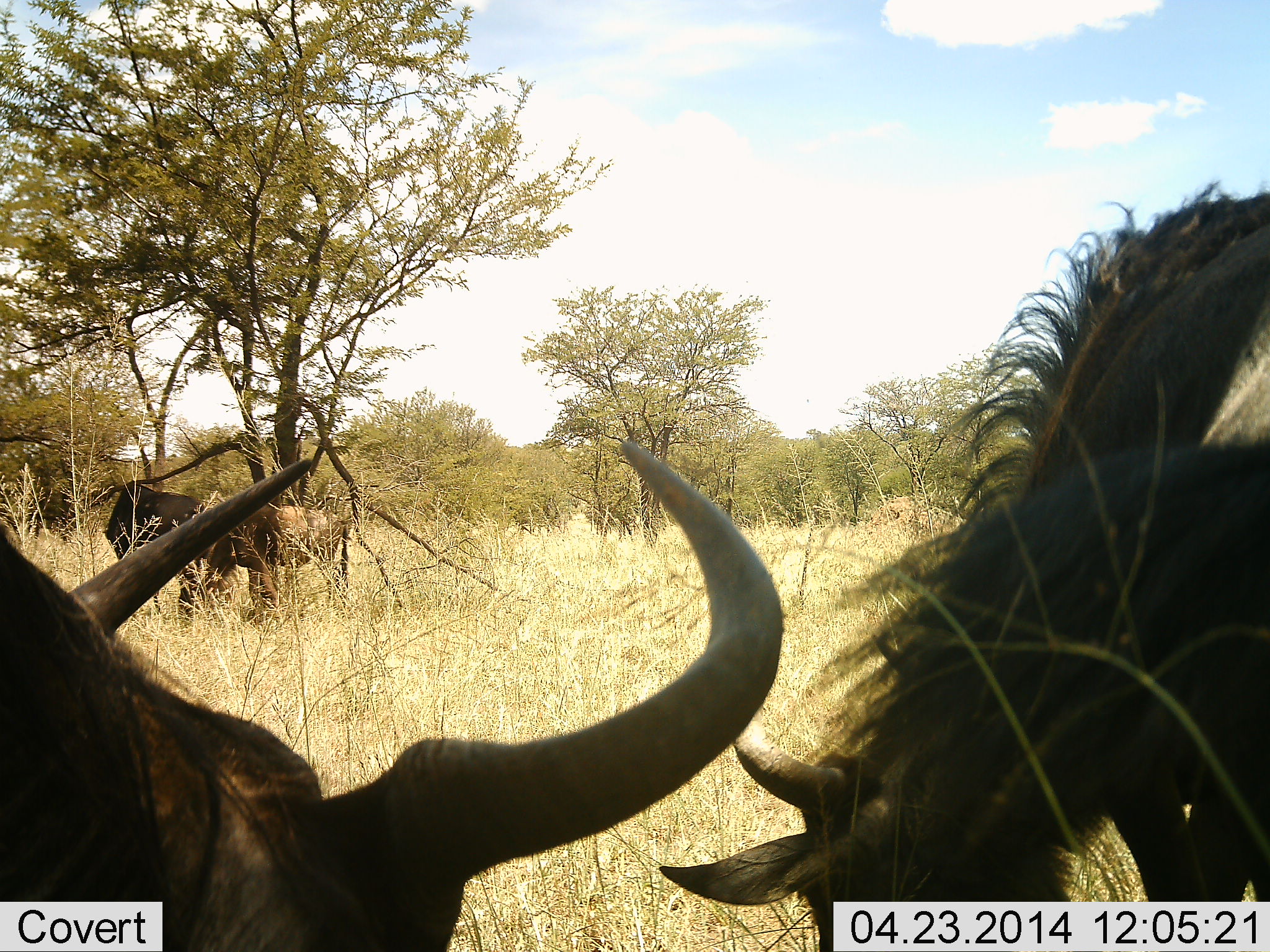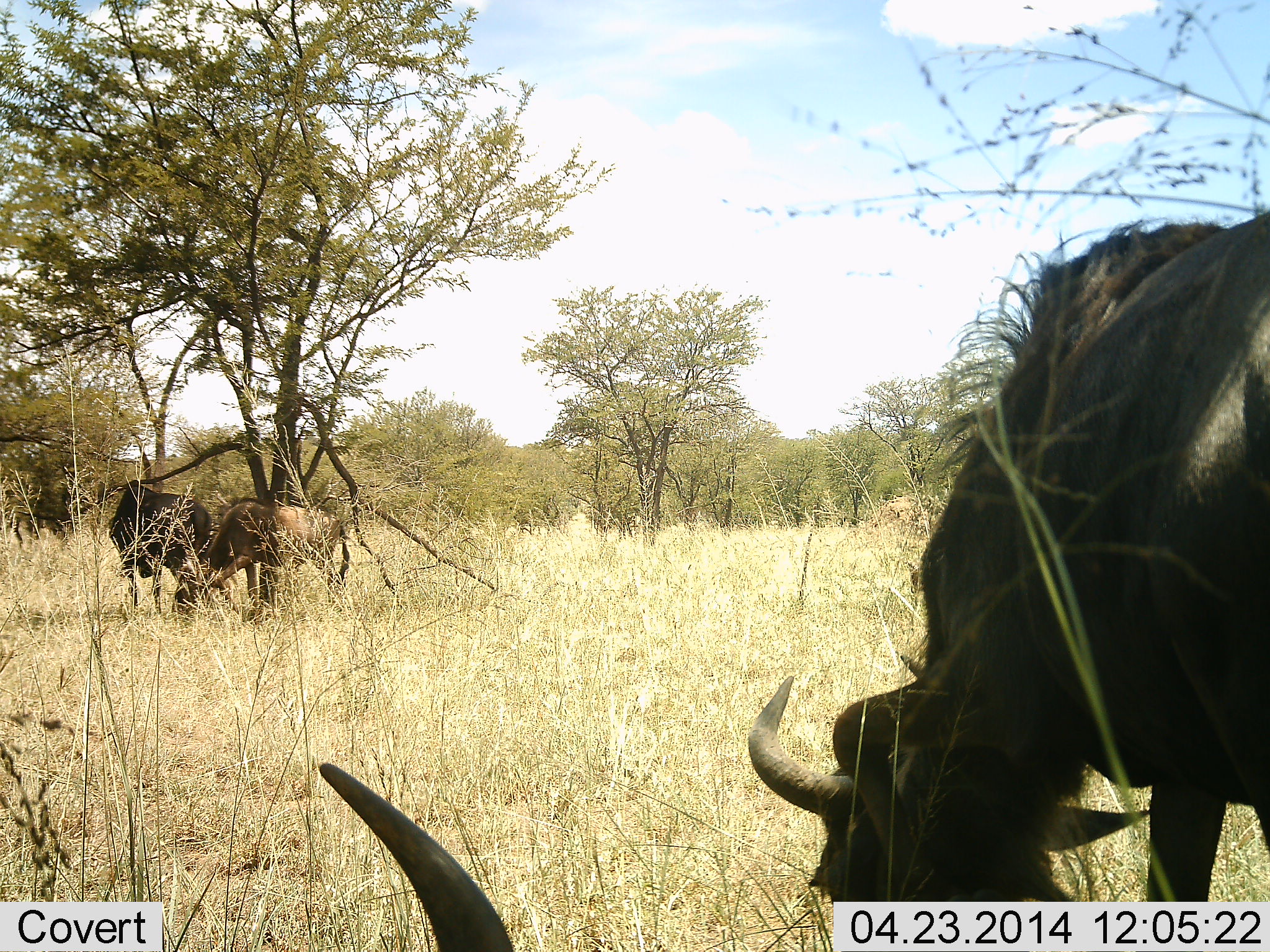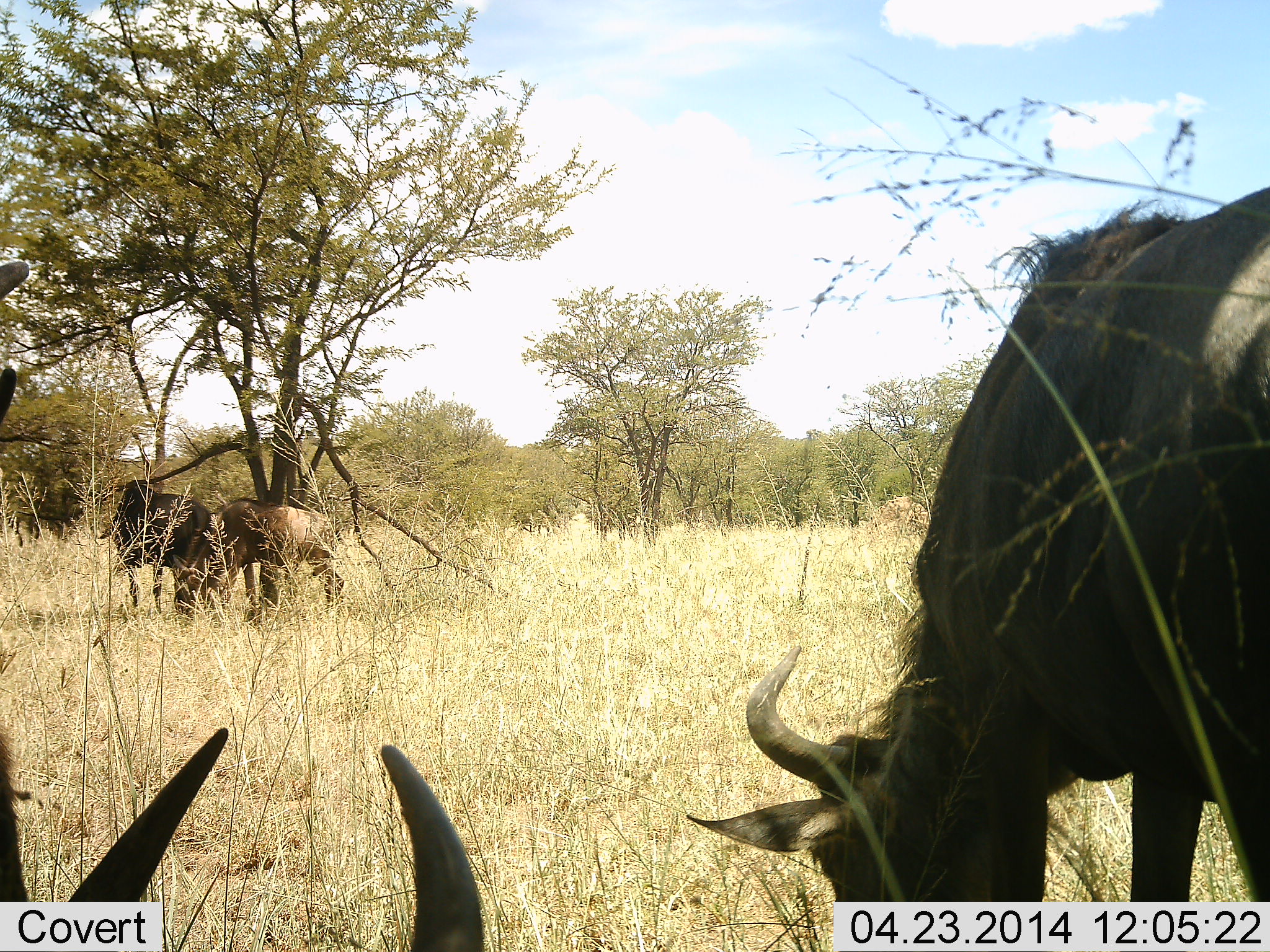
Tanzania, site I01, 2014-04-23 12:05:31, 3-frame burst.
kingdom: Animalia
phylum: Chordata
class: Mammalia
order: Artiodactyla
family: Bovidae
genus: Connochaetes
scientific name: Connochaetes taurinus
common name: blue wildebeest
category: wildebeest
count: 4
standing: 80%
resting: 20%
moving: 10%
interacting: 0%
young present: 0%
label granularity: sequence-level